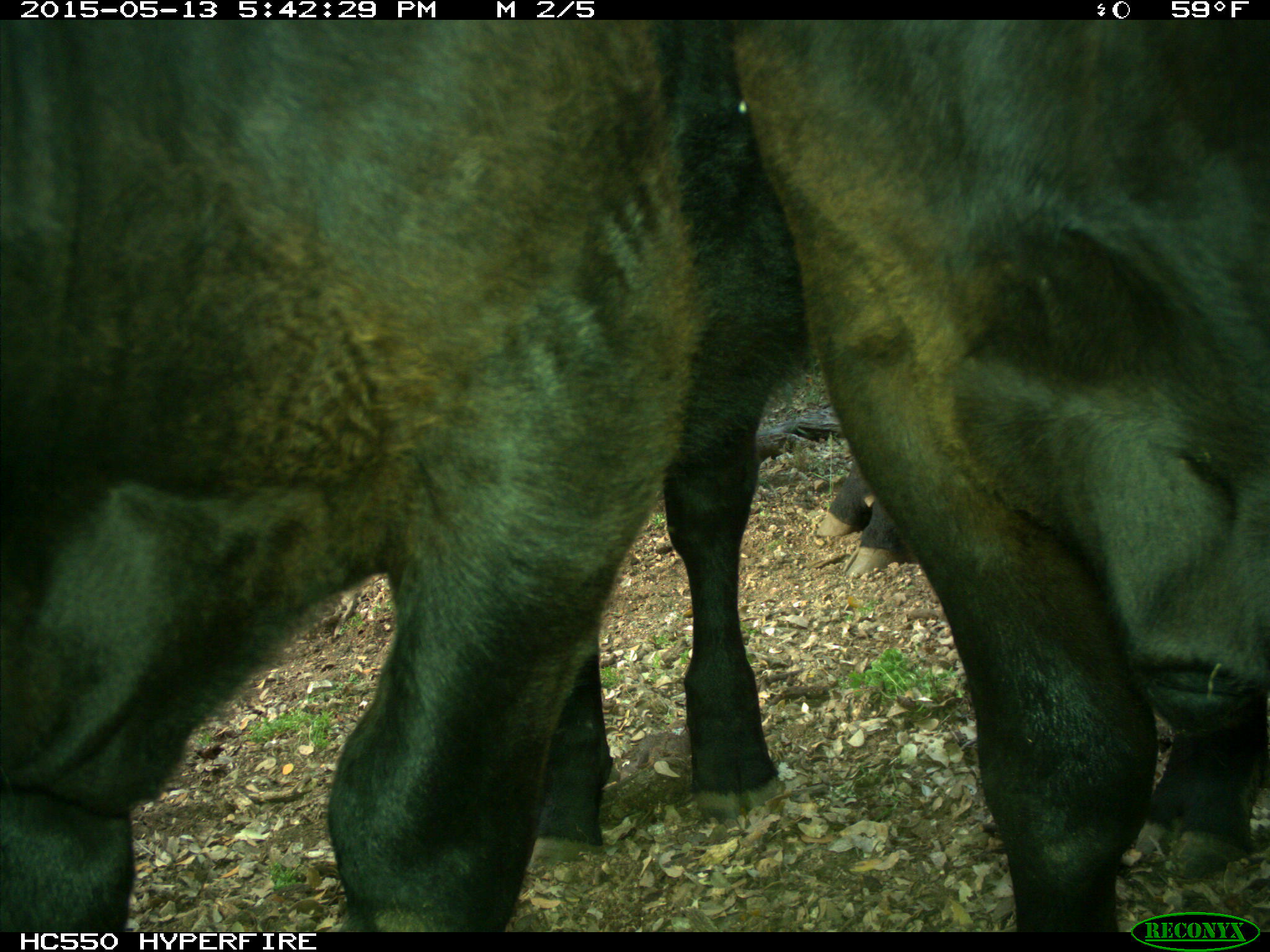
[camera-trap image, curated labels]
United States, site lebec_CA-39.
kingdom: Animalia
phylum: Chordata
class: Mammalia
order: Artiodactyla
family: Bovidae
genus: Bos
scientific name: Bos taurus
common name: domestic cow